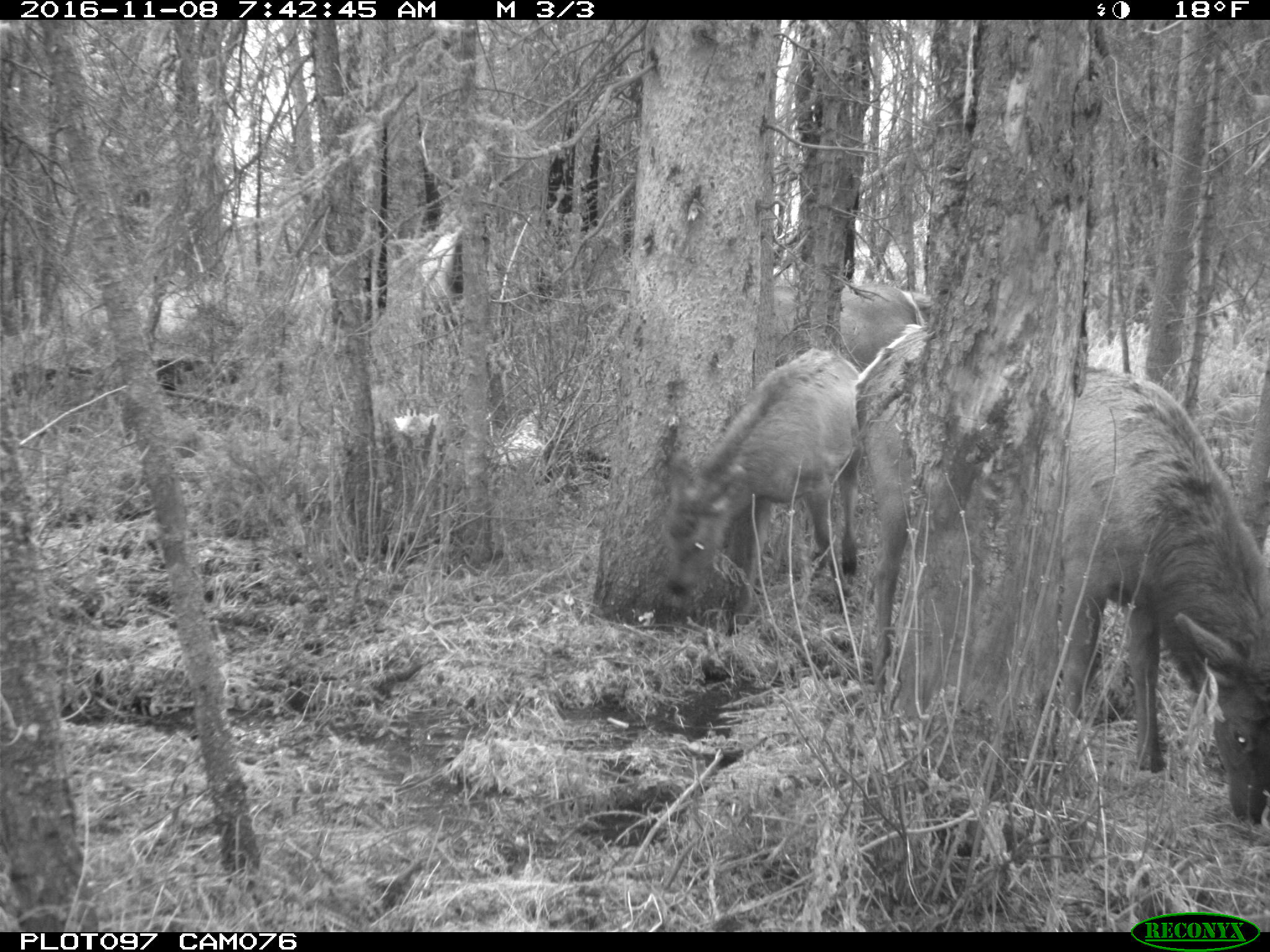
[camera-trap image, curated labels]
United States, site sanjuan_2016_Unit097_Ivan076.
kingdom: Animalia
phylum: Chordata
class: Mammalia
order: Artiodactyla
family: Cervidae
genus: Cervus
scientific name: Cervus elaphus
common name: red deer